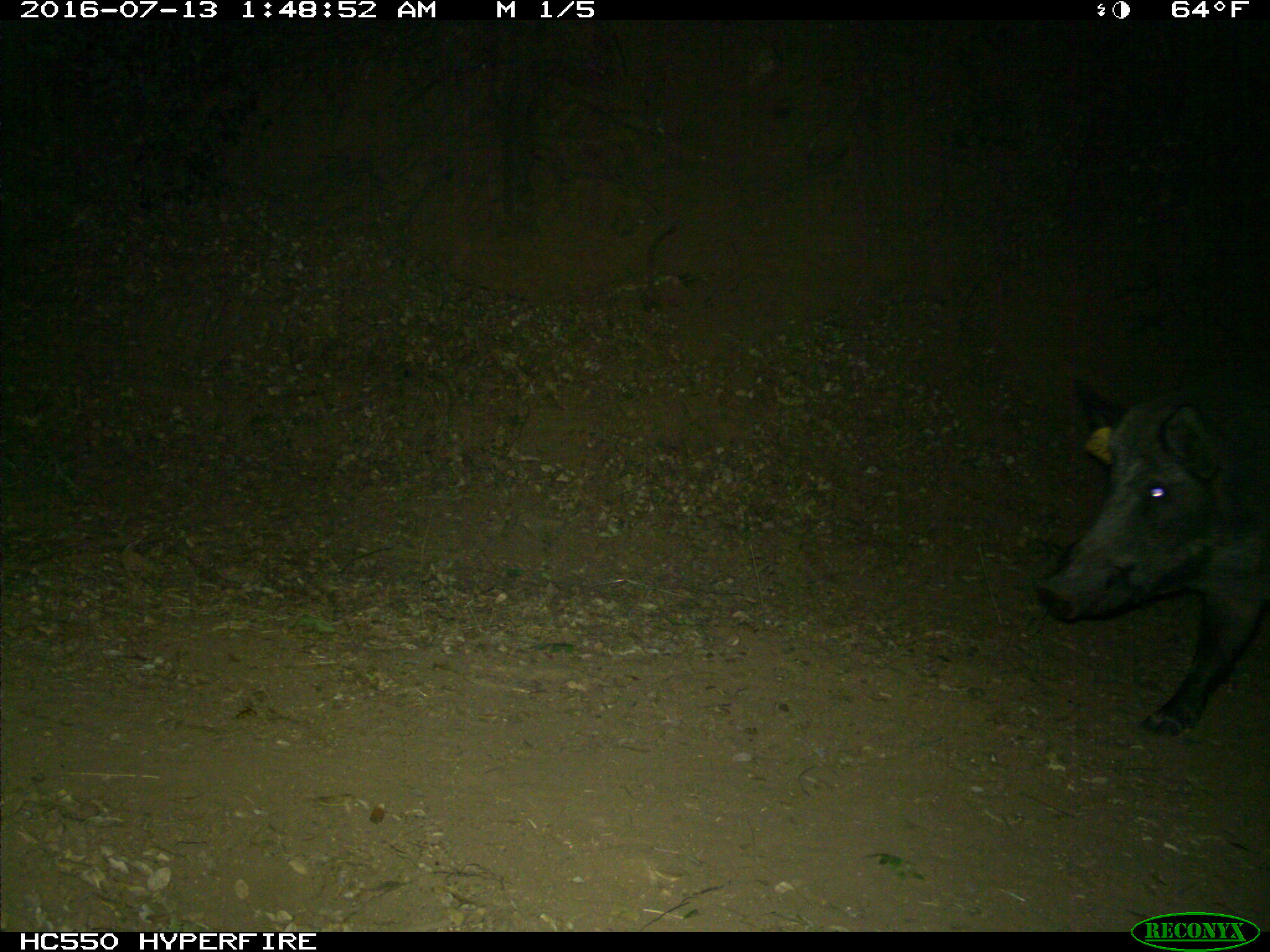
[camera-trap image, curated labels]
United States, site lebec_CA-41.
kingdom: Animalia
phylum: Chordata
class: Mammalia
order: Artiodactyla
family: Suidae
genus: Sus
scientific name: Sus scrofa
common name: wild boar